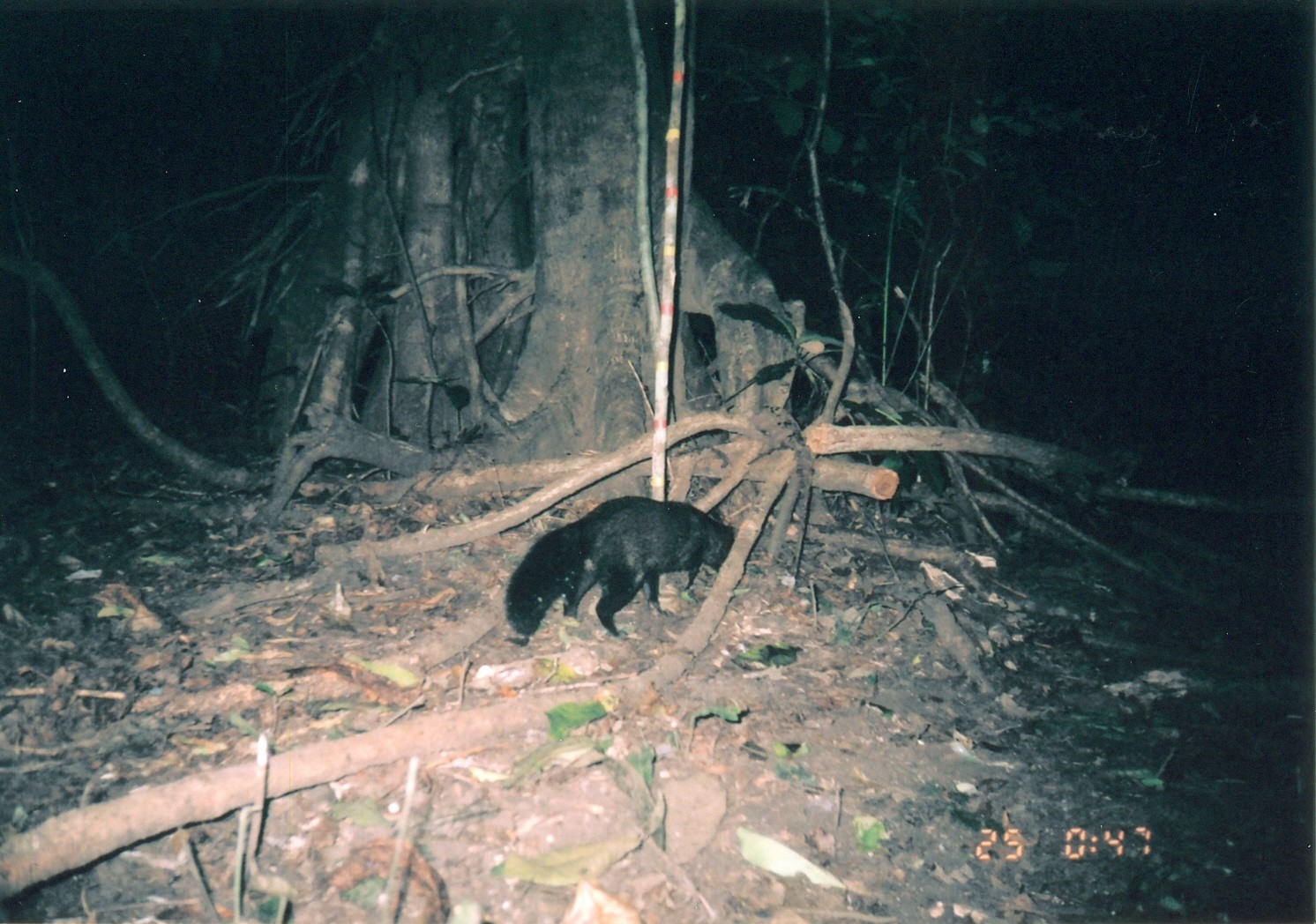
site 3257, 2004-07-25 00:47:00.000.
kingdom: Animalia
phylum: Chordata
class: Mammalia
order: Carnivora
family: Herpestidae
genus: Bdeogale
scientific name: Bdeogale crassicauda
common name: bushy-tailed mongoose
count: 1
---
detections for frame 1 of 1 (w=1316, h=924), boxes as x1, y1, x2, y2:
bdeogale crassicauda: 503, 494, 737, 641